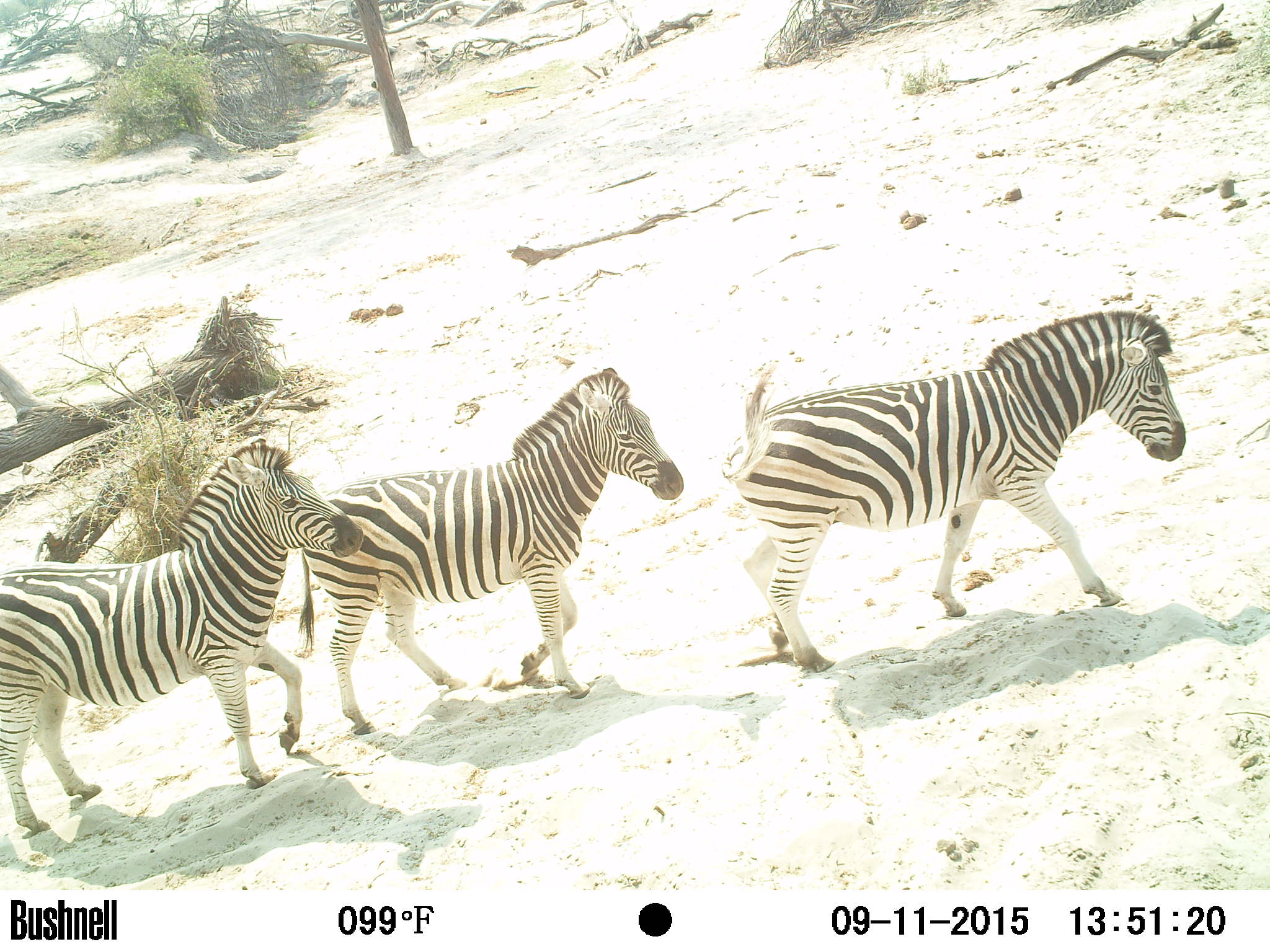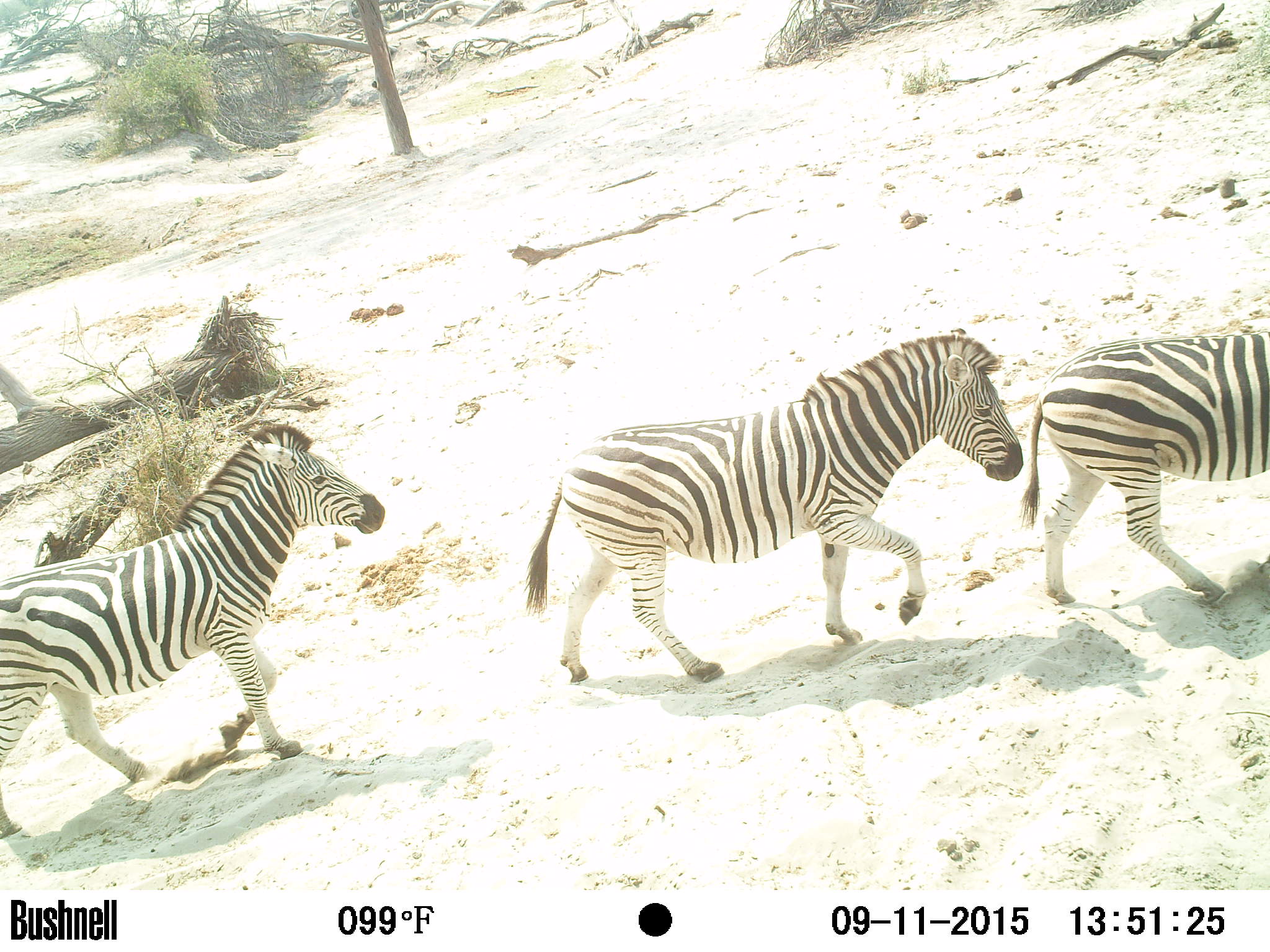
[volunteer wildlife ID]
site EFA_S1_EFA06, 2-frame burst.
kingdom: Animalia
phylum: Chordata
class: Mammalia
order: Perissodactyla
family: Equidae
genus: Equus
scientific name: Equus quagga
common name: plains zebra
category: zebraplains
Zebraplains (plains zebra) (Equus quagga), count 3. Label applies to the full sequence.